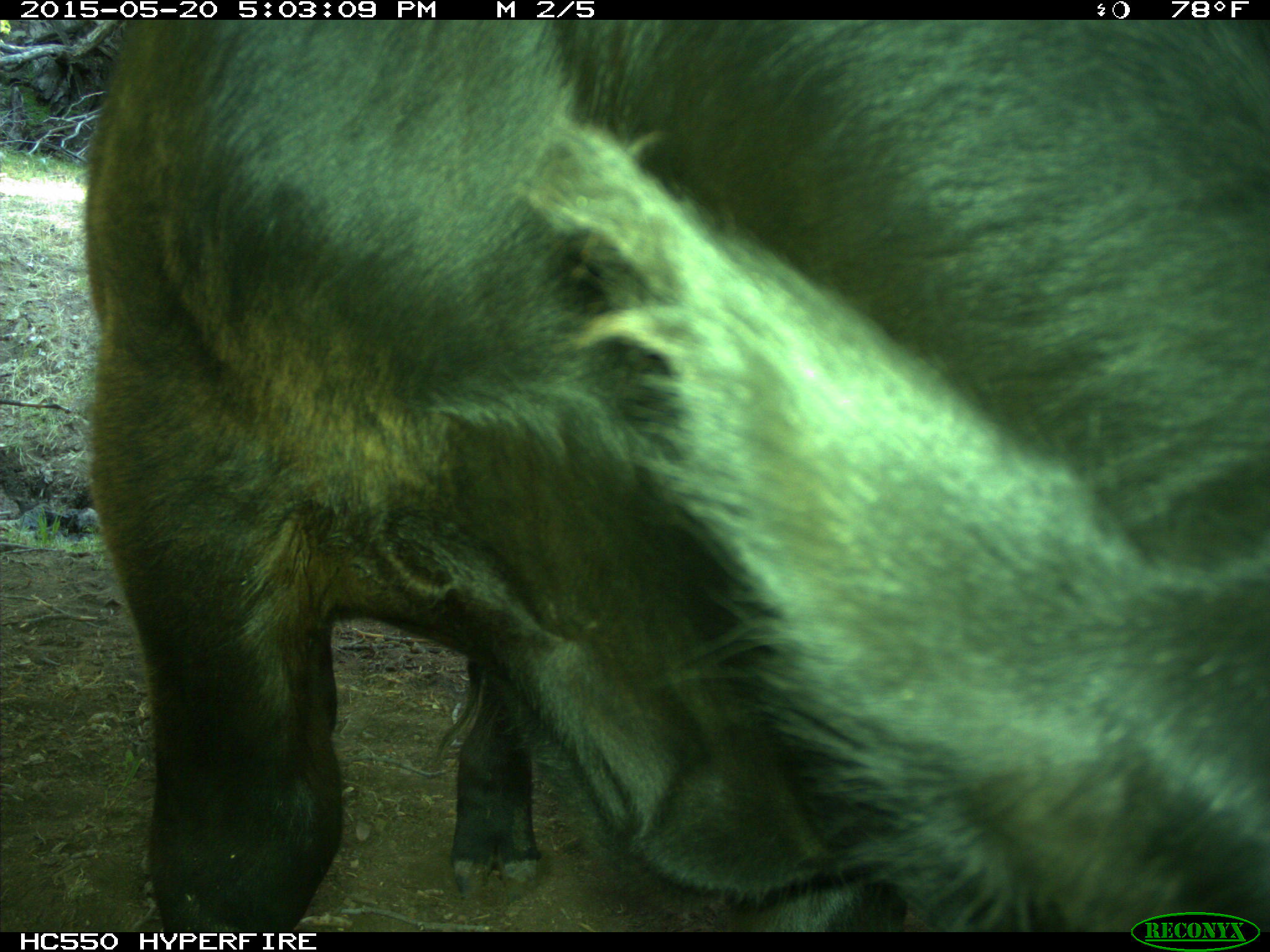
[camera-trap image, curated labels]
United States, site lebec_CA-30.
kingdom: Animalia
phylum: Chordata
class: Mammalia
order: Artiodactyla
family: Bovidae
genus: Bos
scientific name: Bos taurus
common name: domestic cow